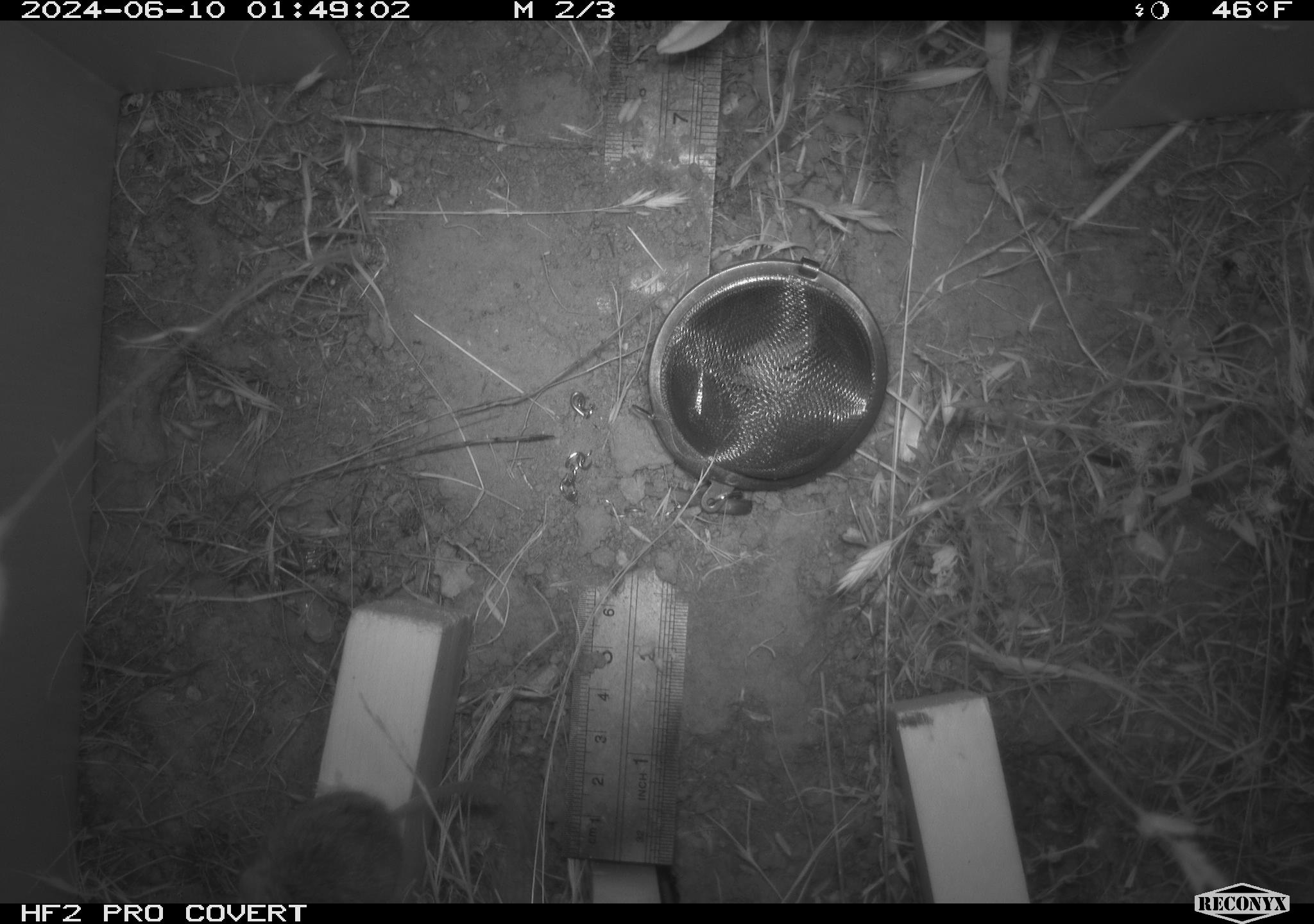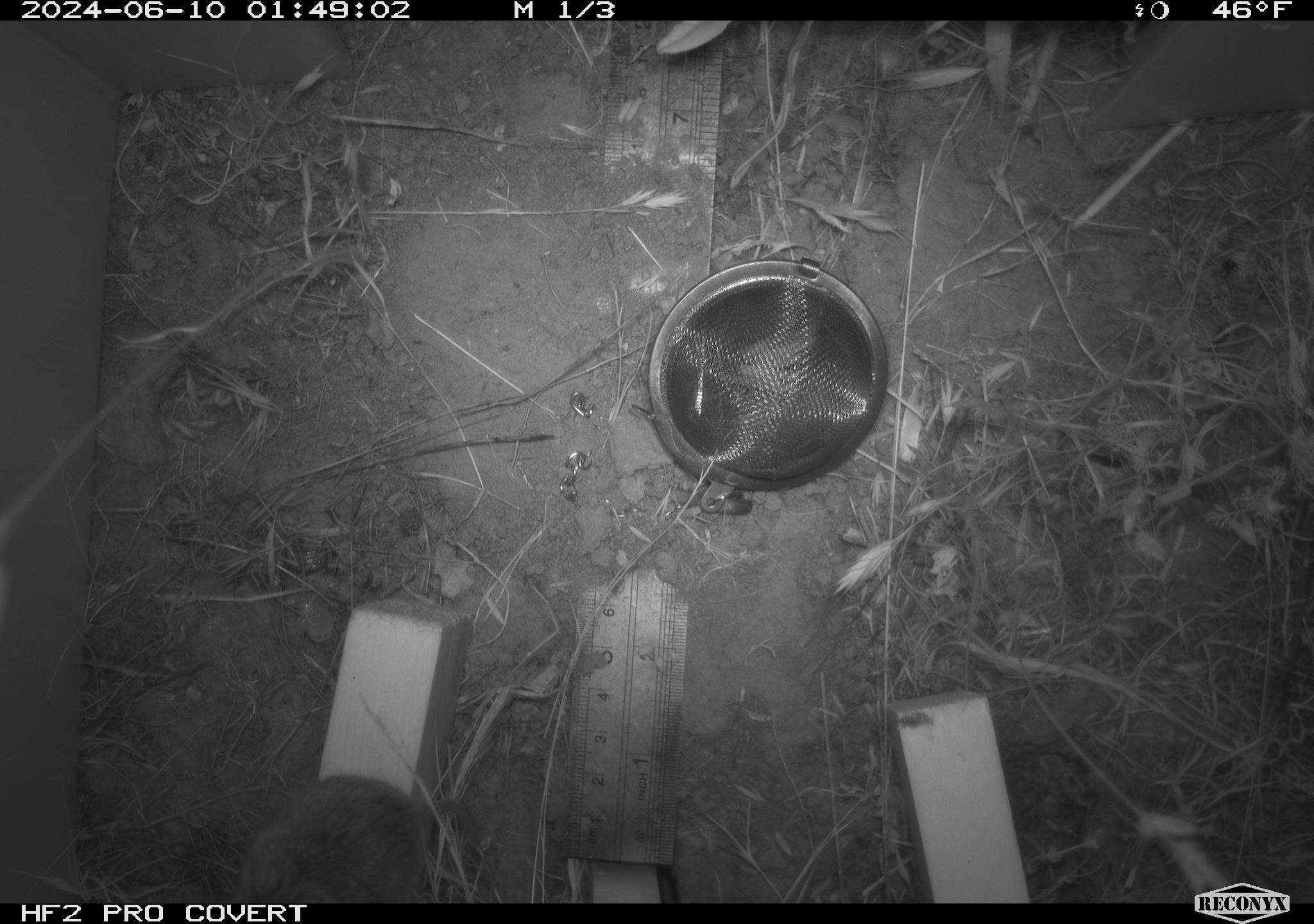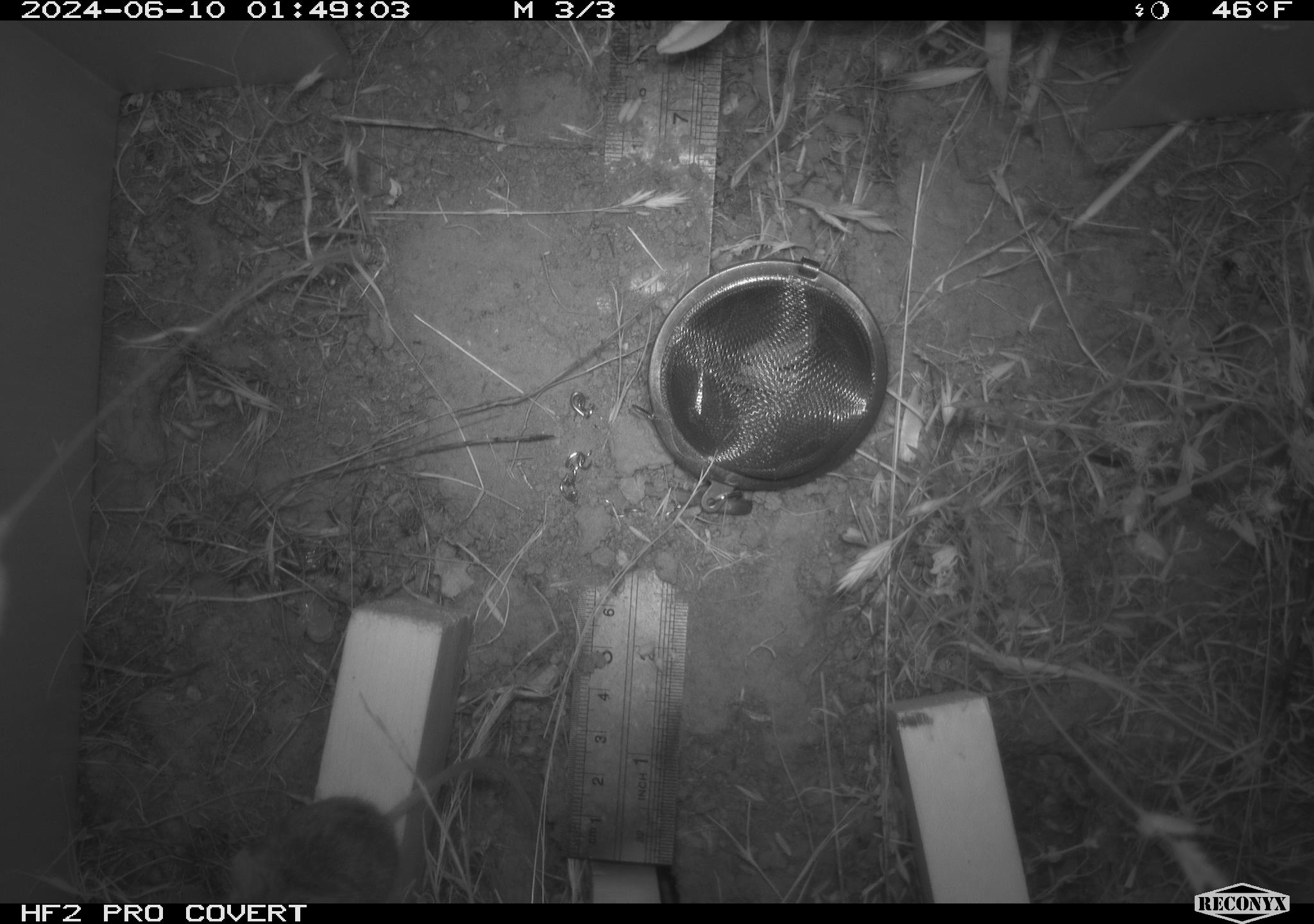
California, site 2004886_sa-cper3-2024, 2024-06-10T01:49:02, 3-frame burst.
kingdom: Animalia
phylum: Chordata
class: Mammalia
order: Rodentia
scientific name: Rodentia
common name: rodent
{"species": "rodent (Rodentia)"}